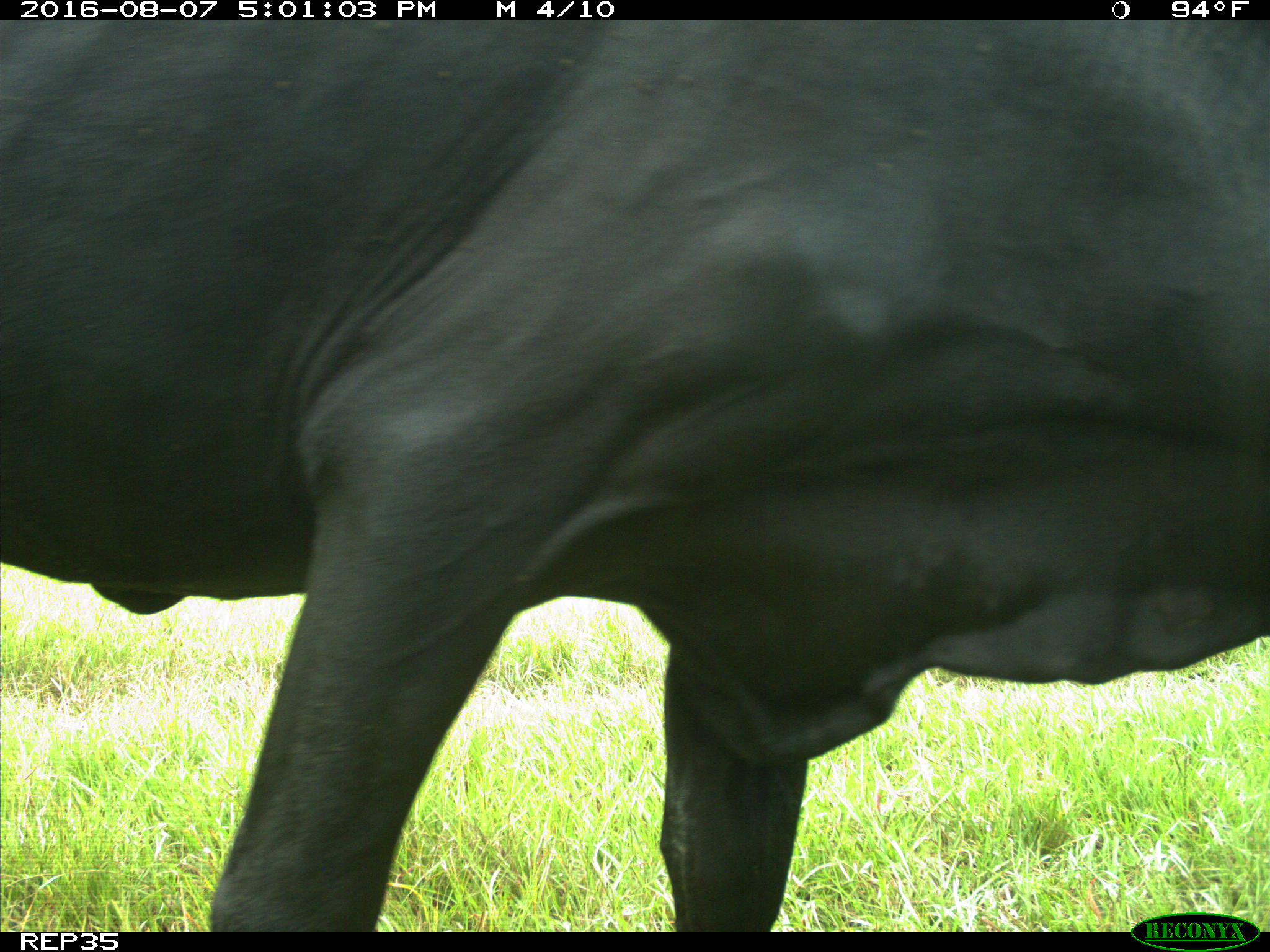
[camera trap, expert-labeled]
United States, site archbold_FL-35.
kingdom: Animalia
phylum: Chordata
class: Mammalia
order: Artiodactyla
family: Bovidae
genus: Bos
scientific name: Bos taurus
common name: domestic cow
Bos taurus (domestic cow).